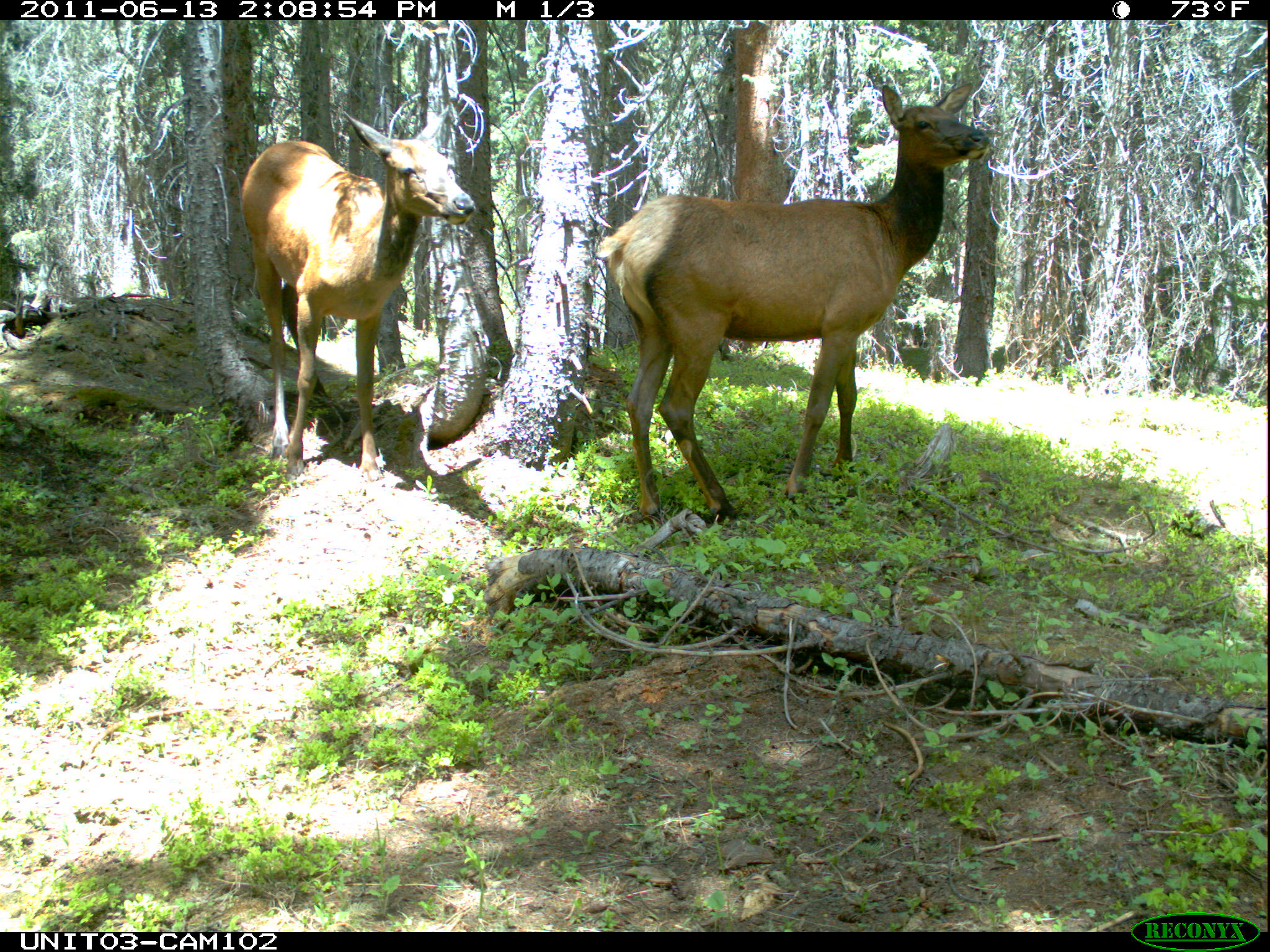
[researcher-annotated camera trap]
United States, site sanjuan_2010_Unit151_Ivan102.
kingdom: Animalia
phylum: Chordata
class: Mammalia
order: Artiodactyla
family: Cervidae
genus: Cervus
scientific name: Cervus elaphus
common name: red deer